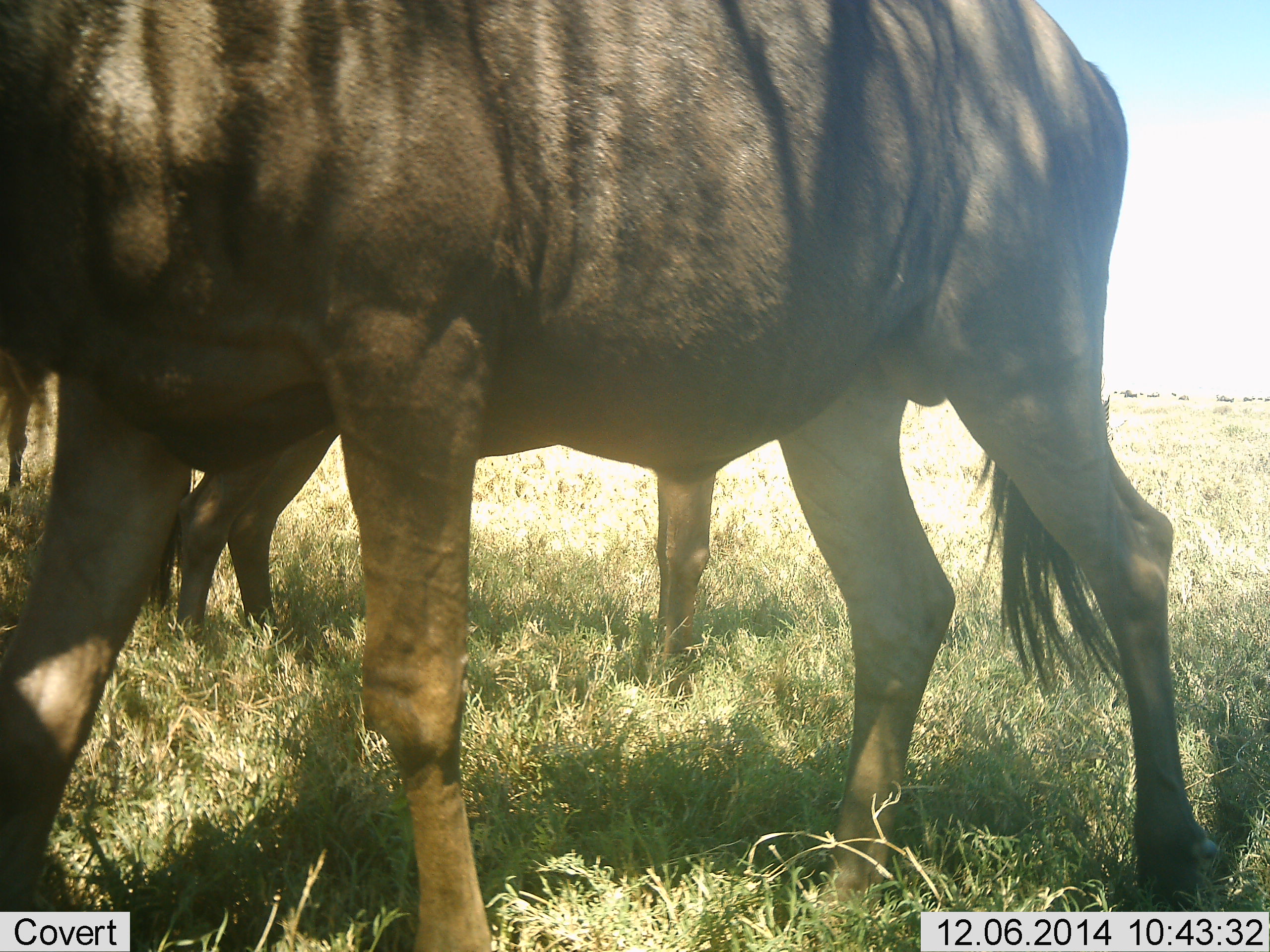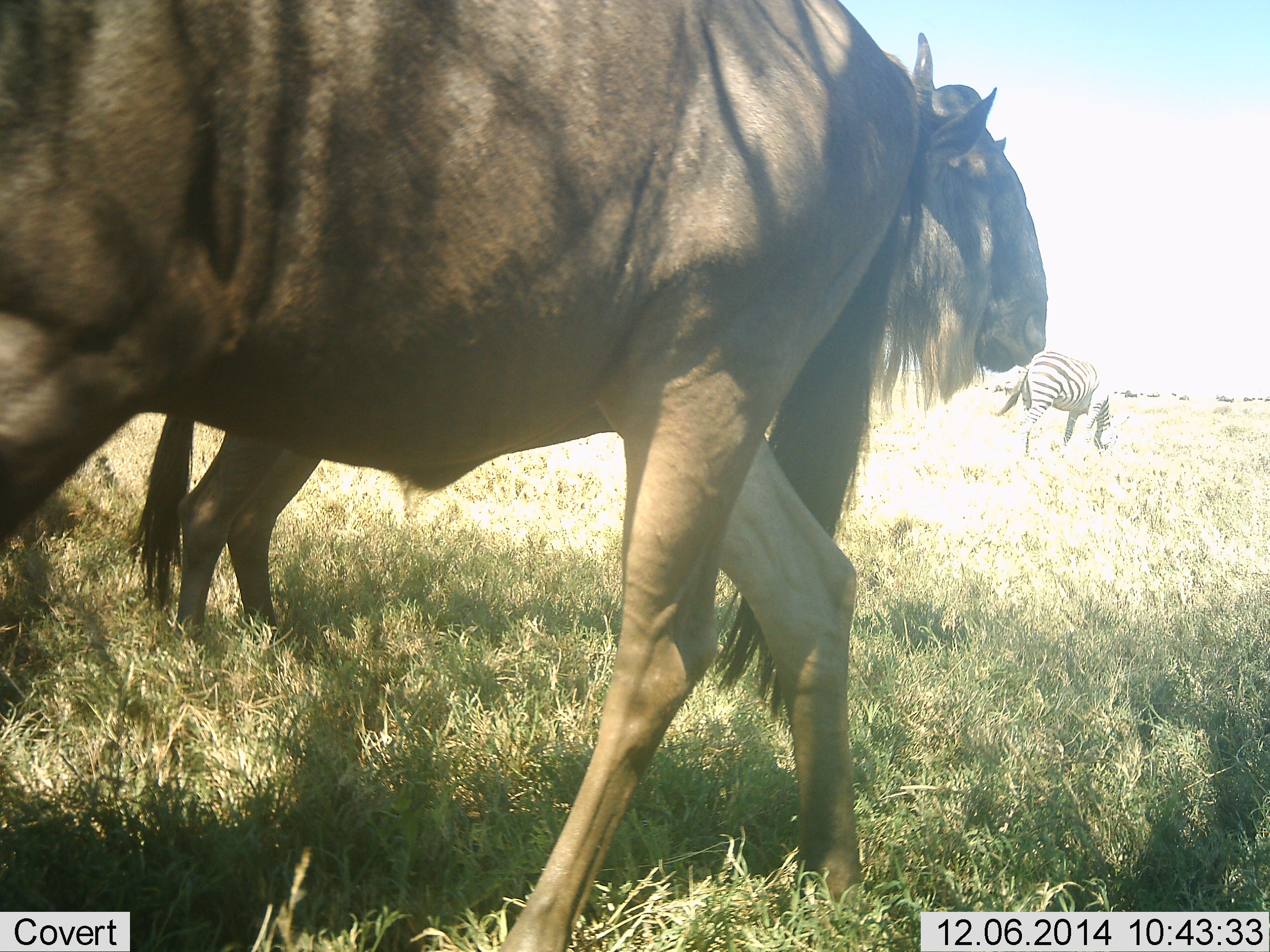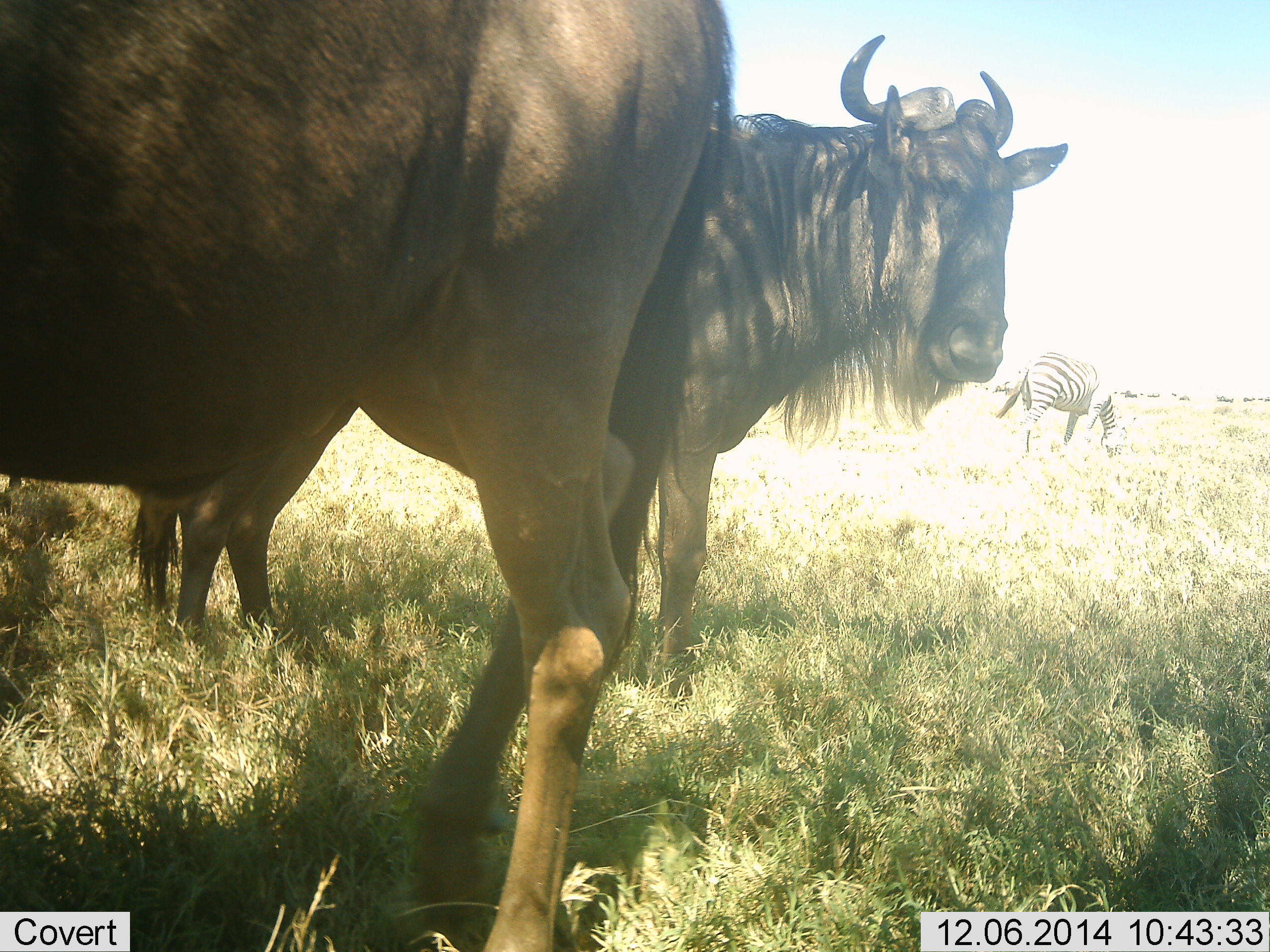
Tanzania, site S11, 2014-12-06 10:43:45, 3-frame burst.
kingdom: Animalia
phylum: Chordata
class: Mammalia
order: Artiodactyla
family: Bovidae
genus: Connochaetes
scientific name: Connochaetes taurinus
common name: blue wildebeest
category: wildebeest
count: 2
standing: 91%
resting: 0%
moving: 91%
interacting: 0%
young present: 0%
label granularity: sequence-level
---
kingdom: Animalia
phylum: Chordata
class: Mammalia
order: Perissodactyla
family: Equidae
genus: Equus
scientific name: Equus quagga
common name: plains zebra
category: zebra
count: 1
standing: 10%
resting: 0%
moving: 0%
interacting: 0%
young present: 0%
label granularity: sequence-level